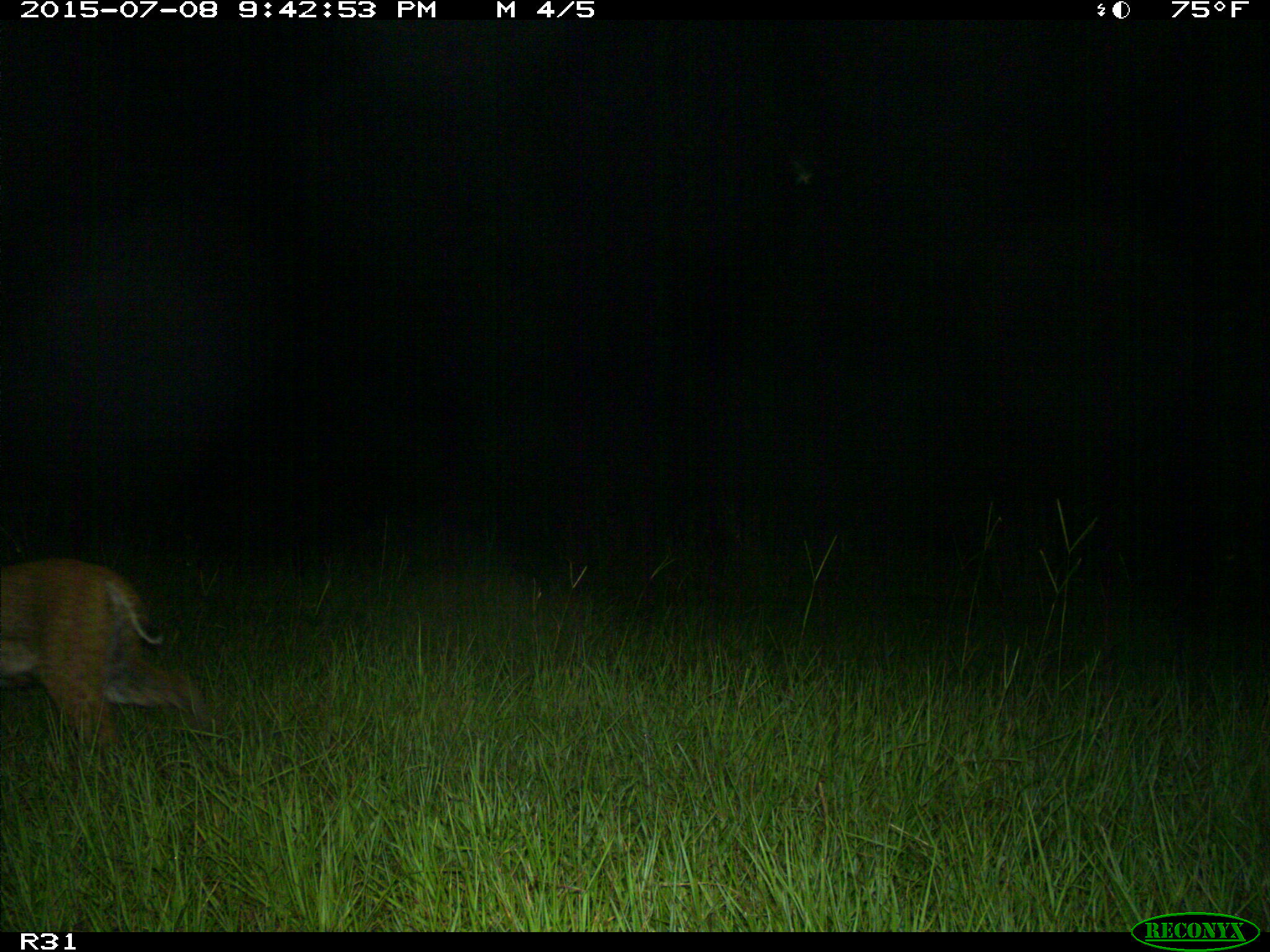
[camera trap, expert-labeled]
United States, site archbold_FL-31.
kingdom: Animalia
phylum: Chordata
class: Mammalia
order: Carnivora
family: Felidae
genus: Lynx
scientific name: Lynx rufus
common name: bobcat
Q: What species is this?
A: Lynx rufus (bobcat).